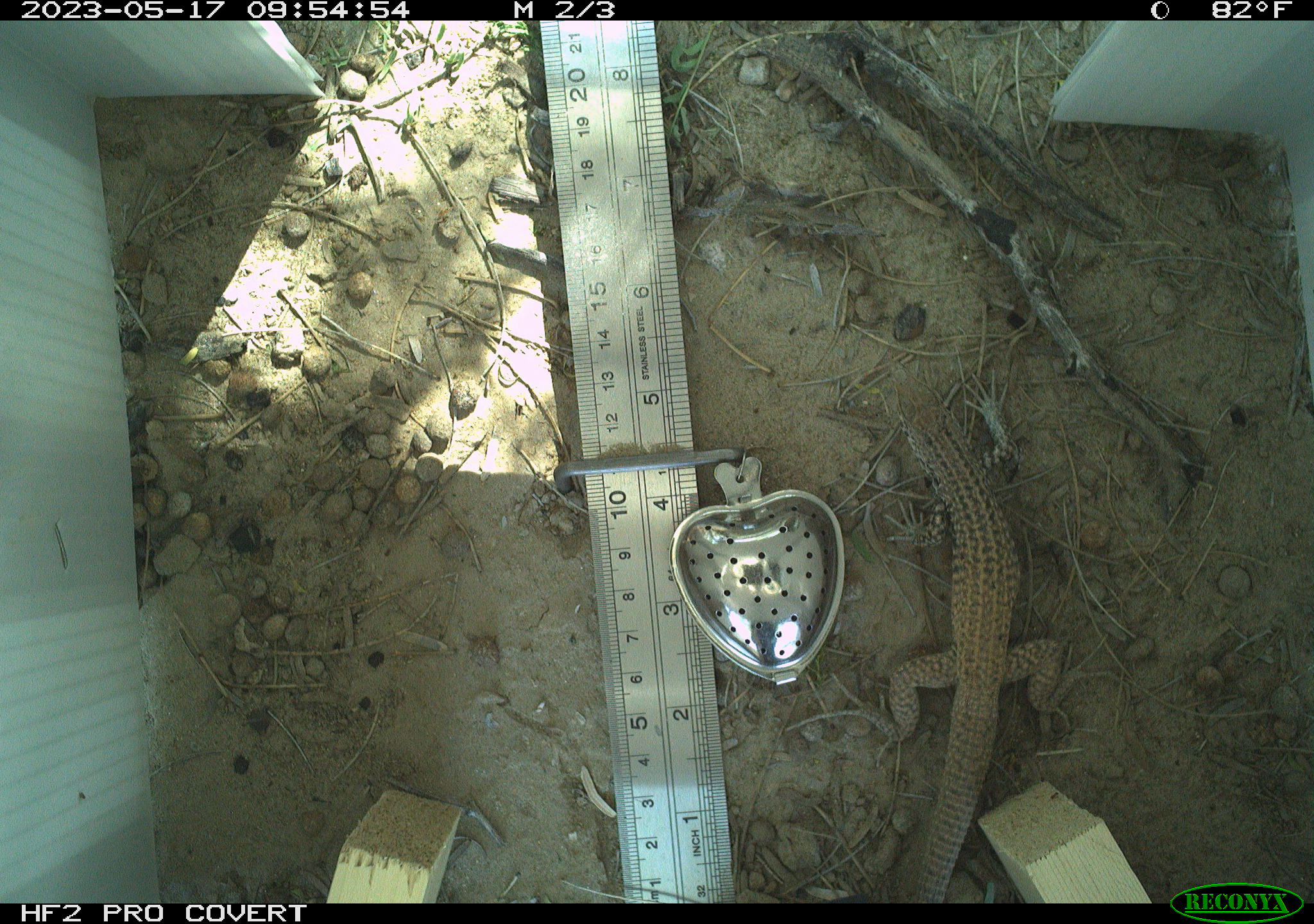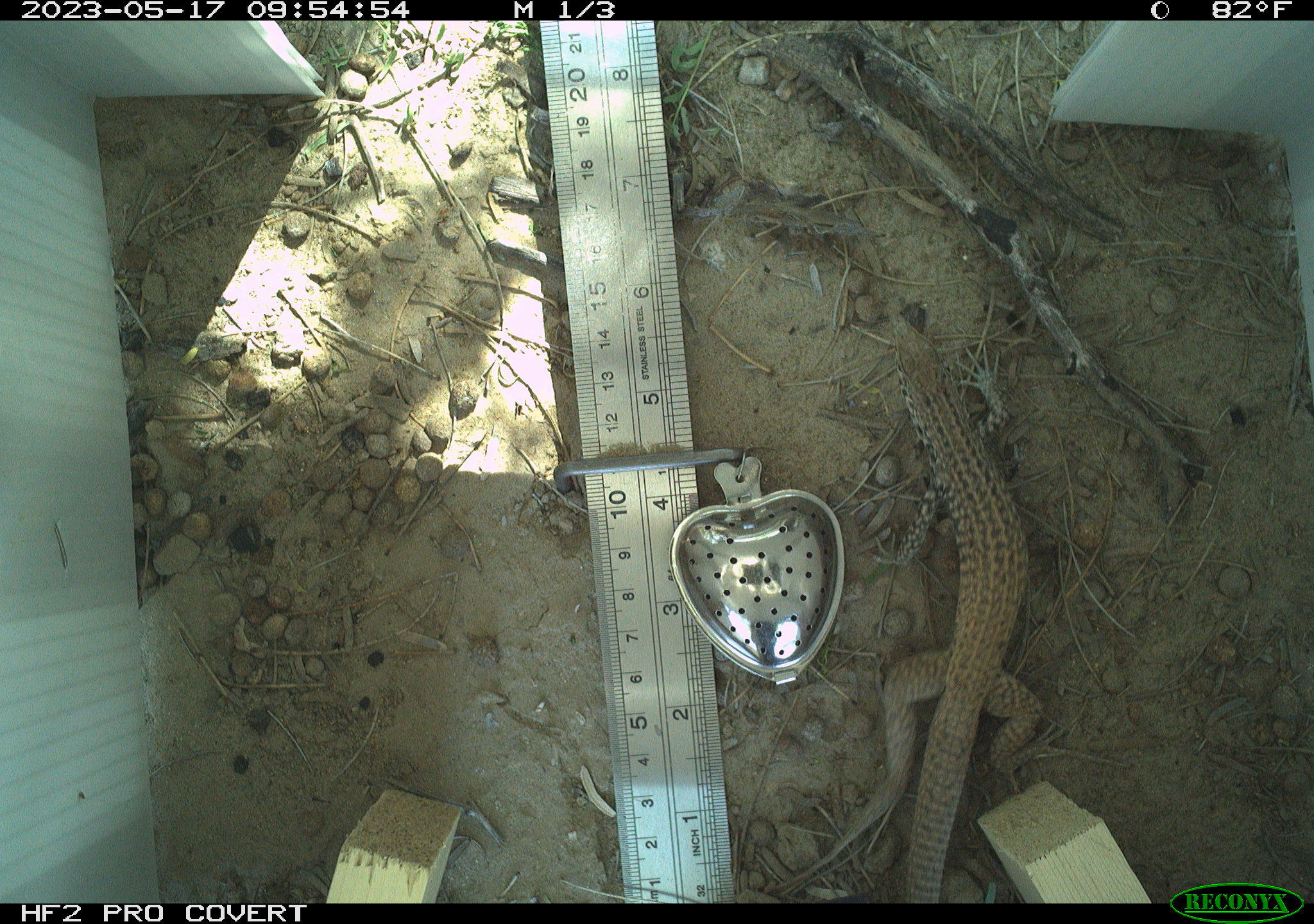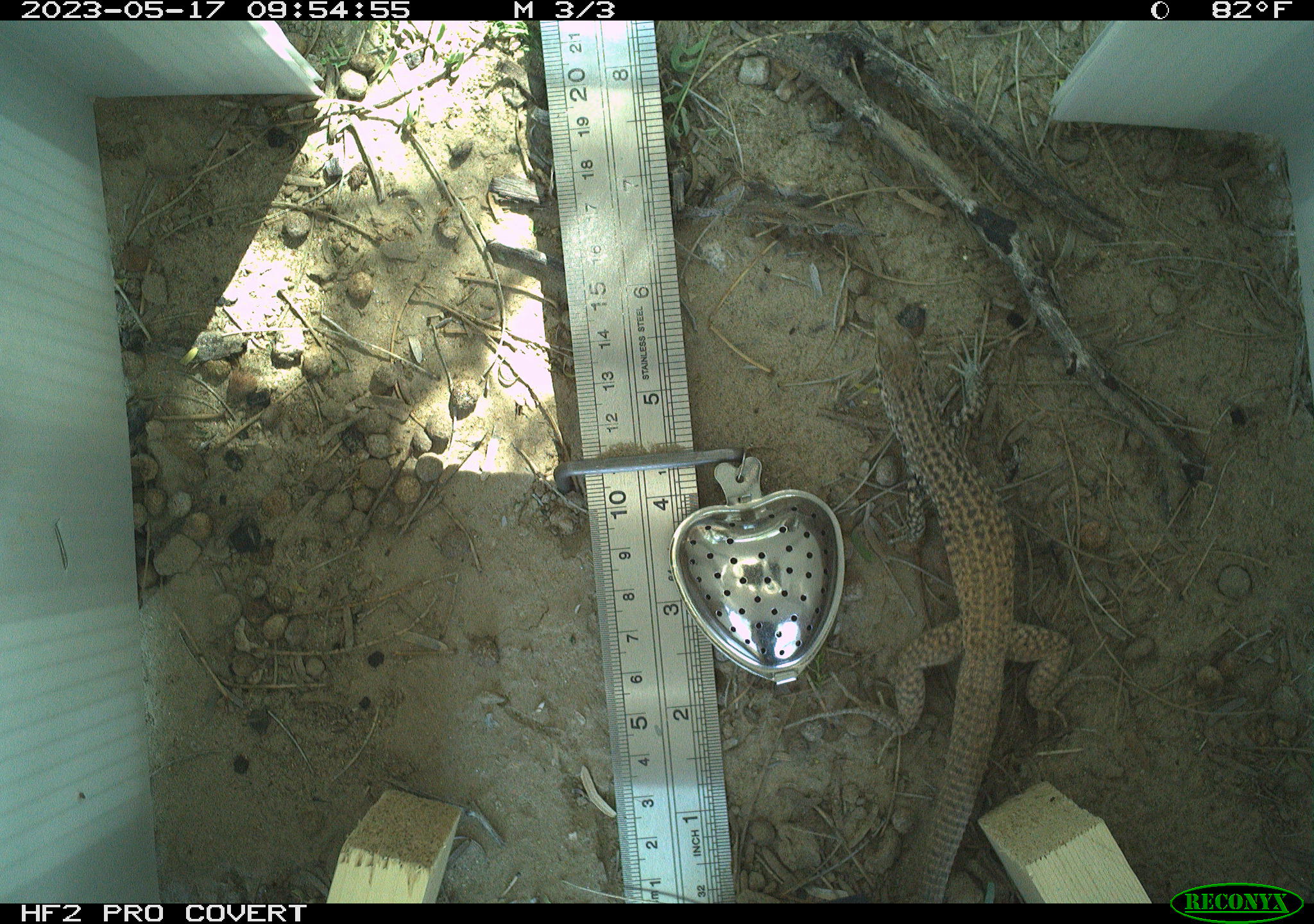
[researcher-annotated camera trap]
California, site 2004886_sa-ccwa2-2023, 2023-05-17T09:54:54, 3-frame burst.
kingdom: Animalia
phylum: Chordata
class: Reptilia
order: Squamata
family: Teiidae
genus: Aspidoscelis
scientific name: Aspidoscelis tigris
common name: western whiptail